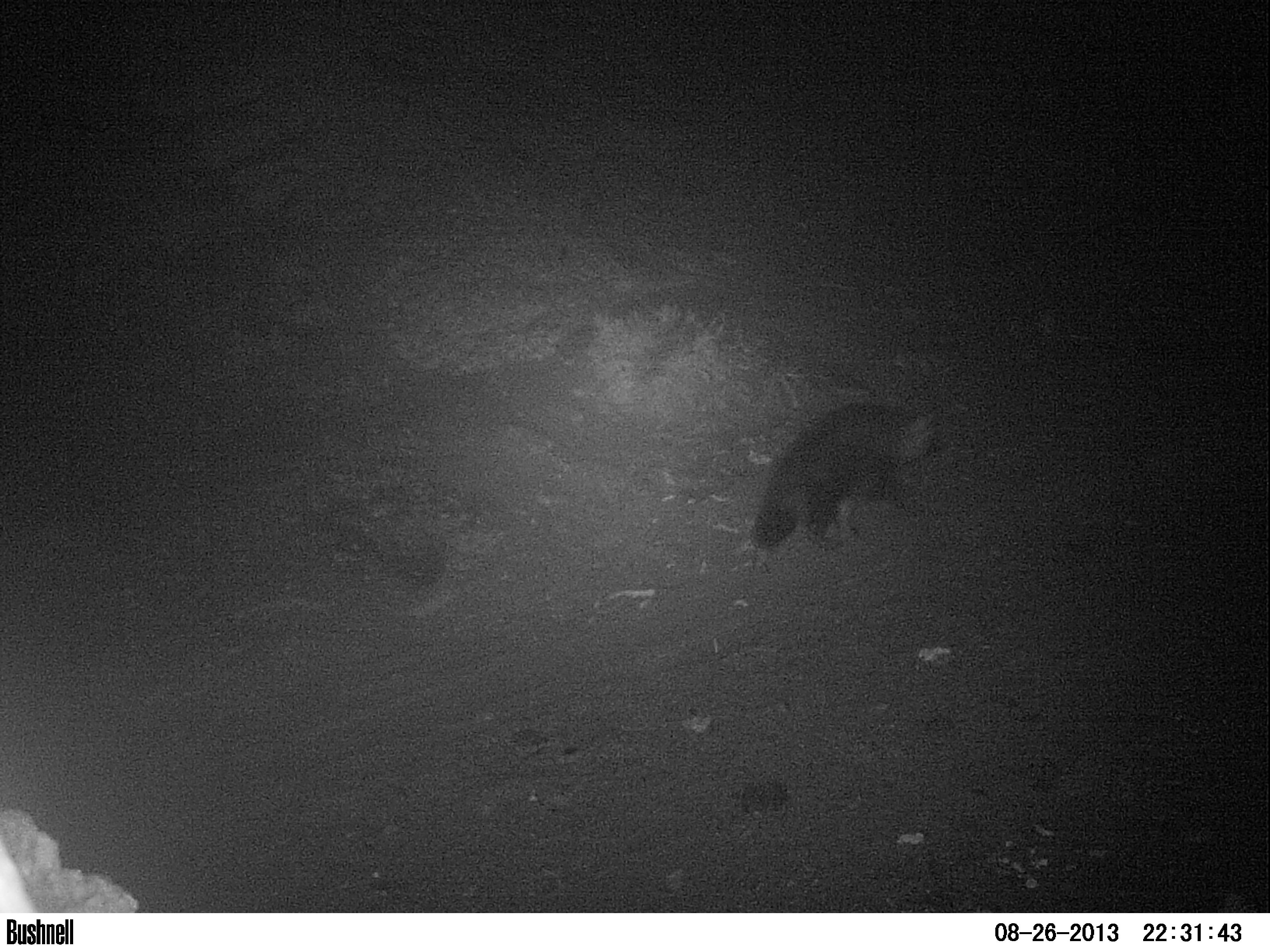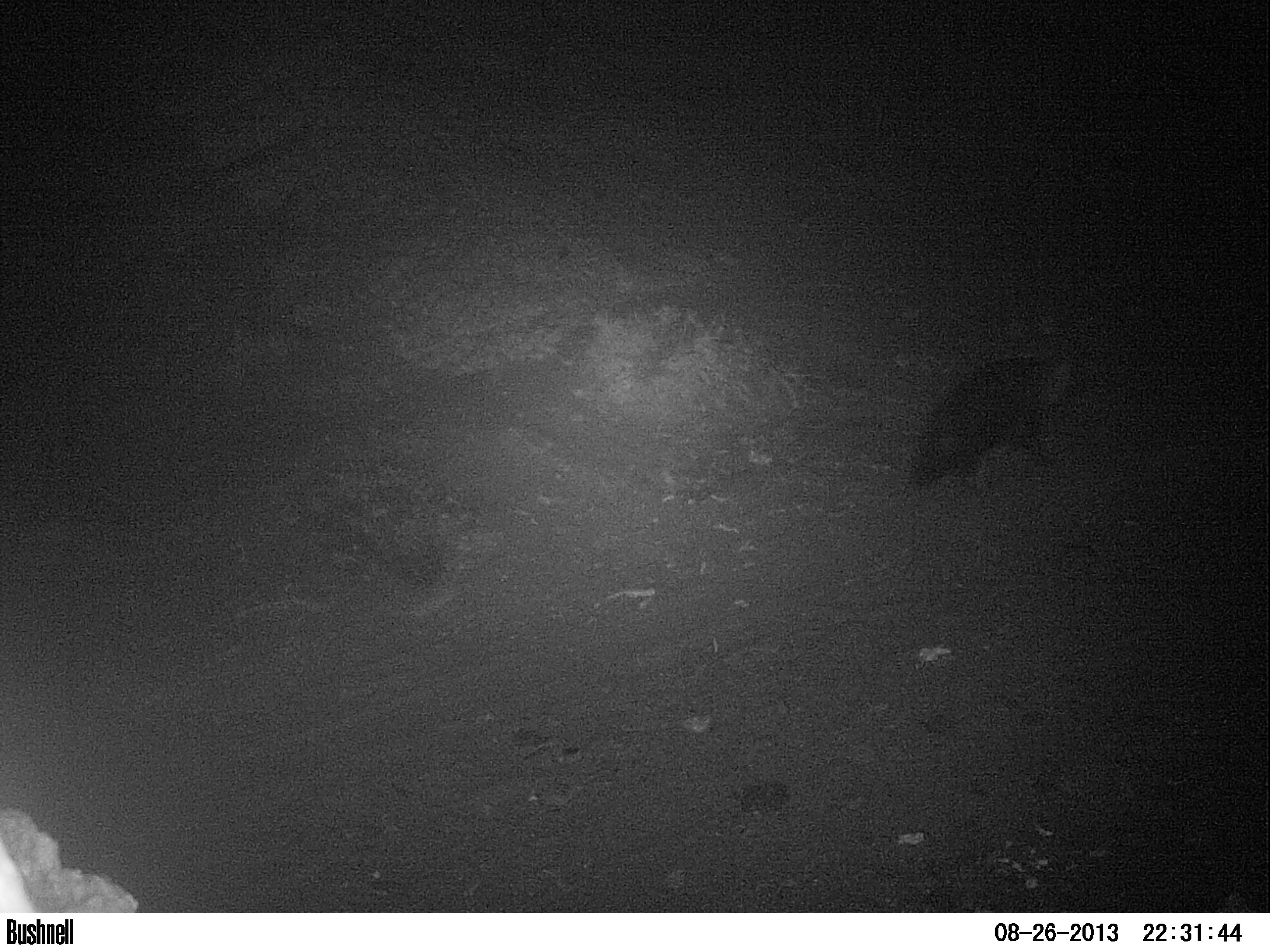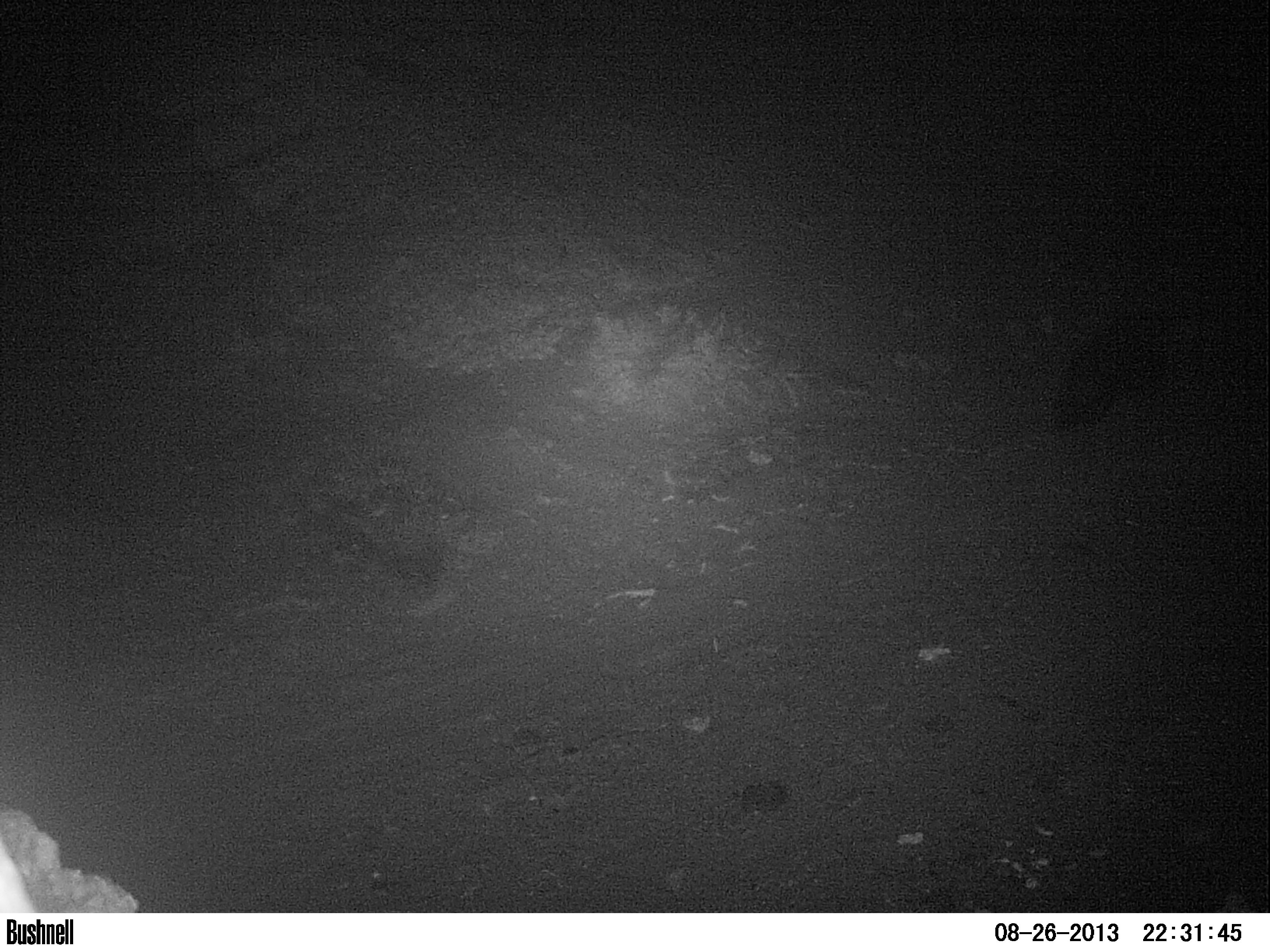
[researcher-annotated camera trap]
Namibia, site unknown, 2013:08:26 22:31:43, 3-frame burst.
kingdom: Animalia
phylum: Chordata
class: Mammalia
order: Carnivora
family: Hyaenidae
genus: Parahyaena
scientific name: Parahyaena brunnea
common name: brown hyena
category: hyaena brunnea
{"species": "hyaena brunnea (brown hyena) (Parahyaena brunnea)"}